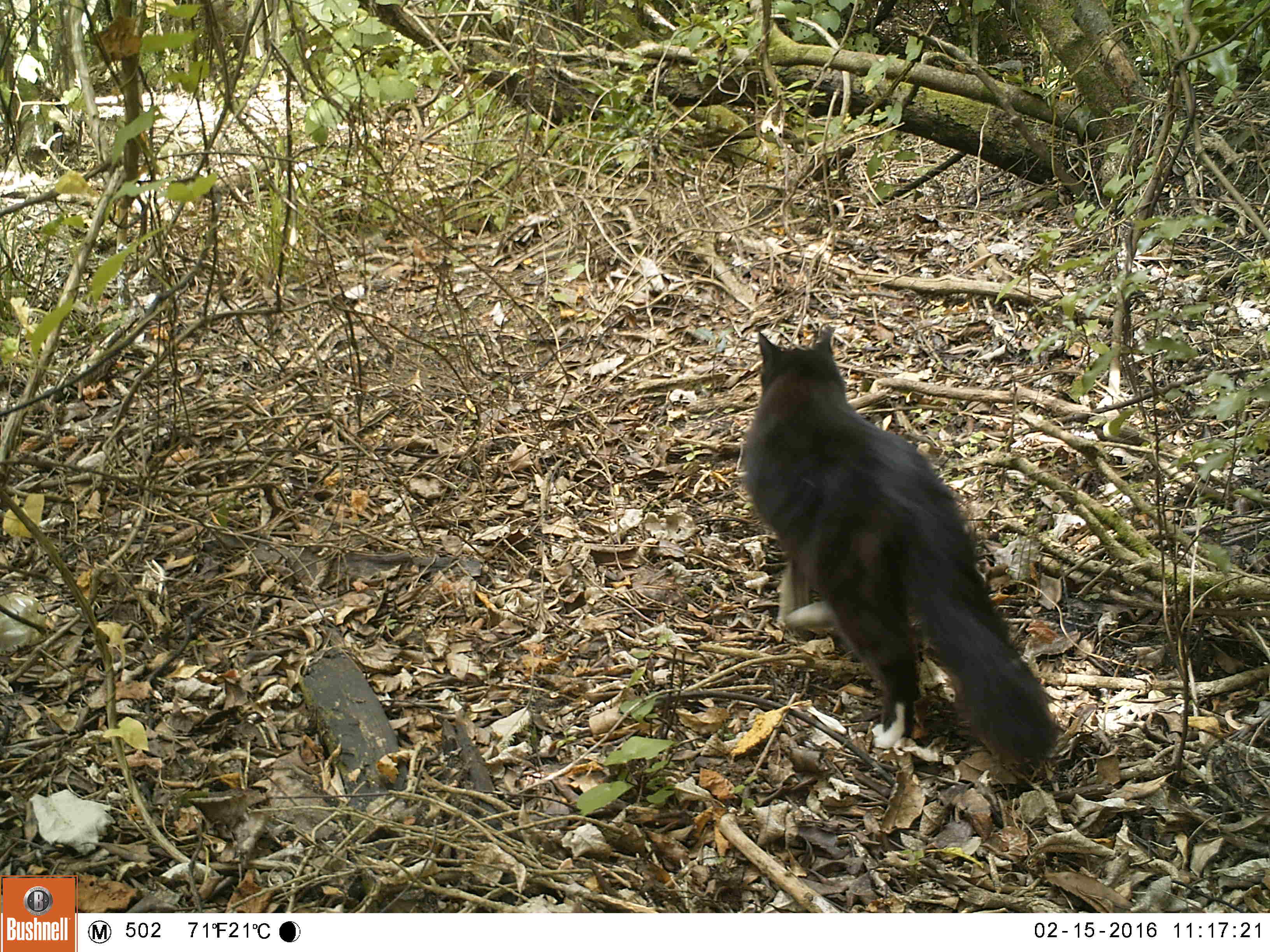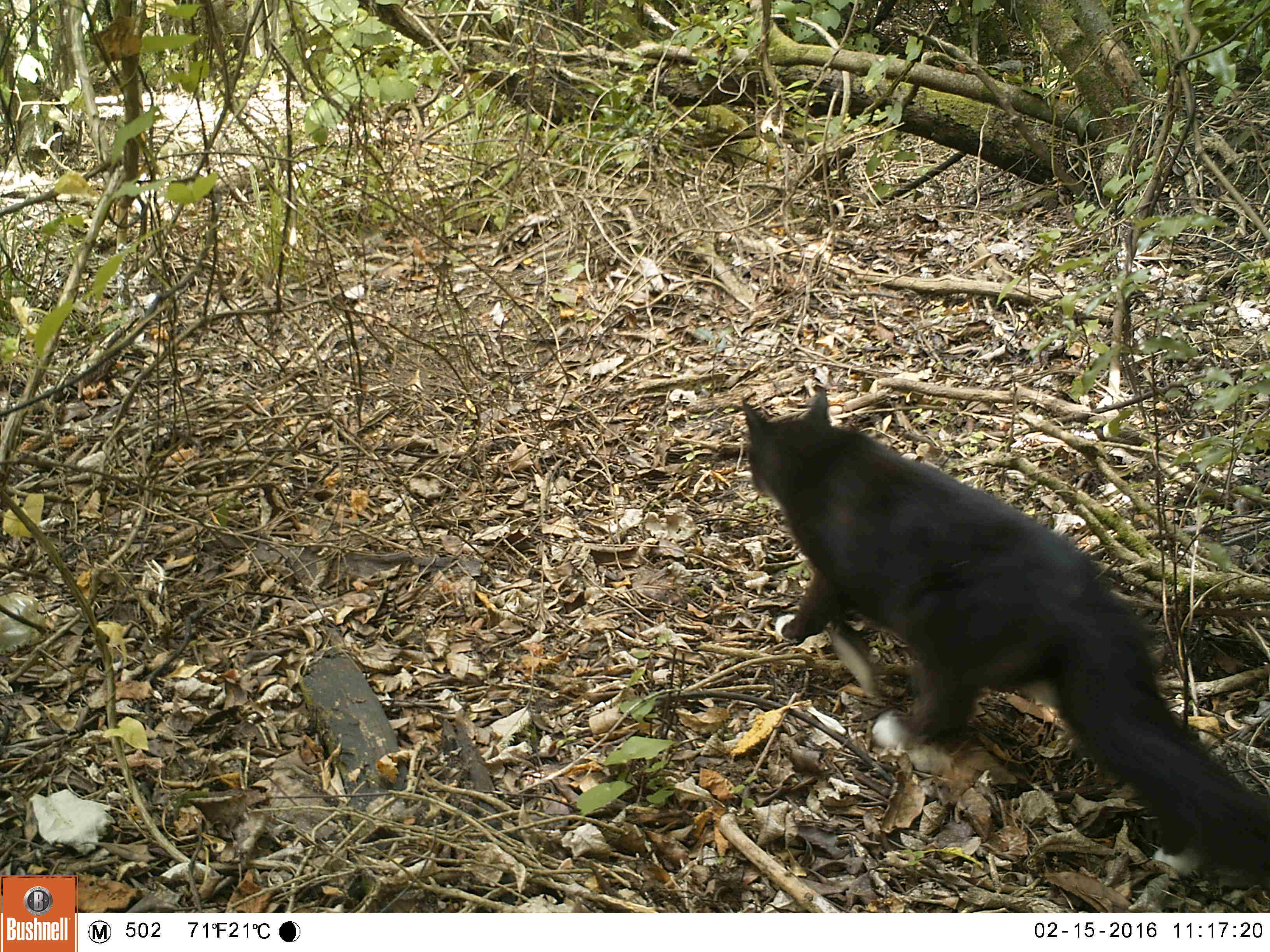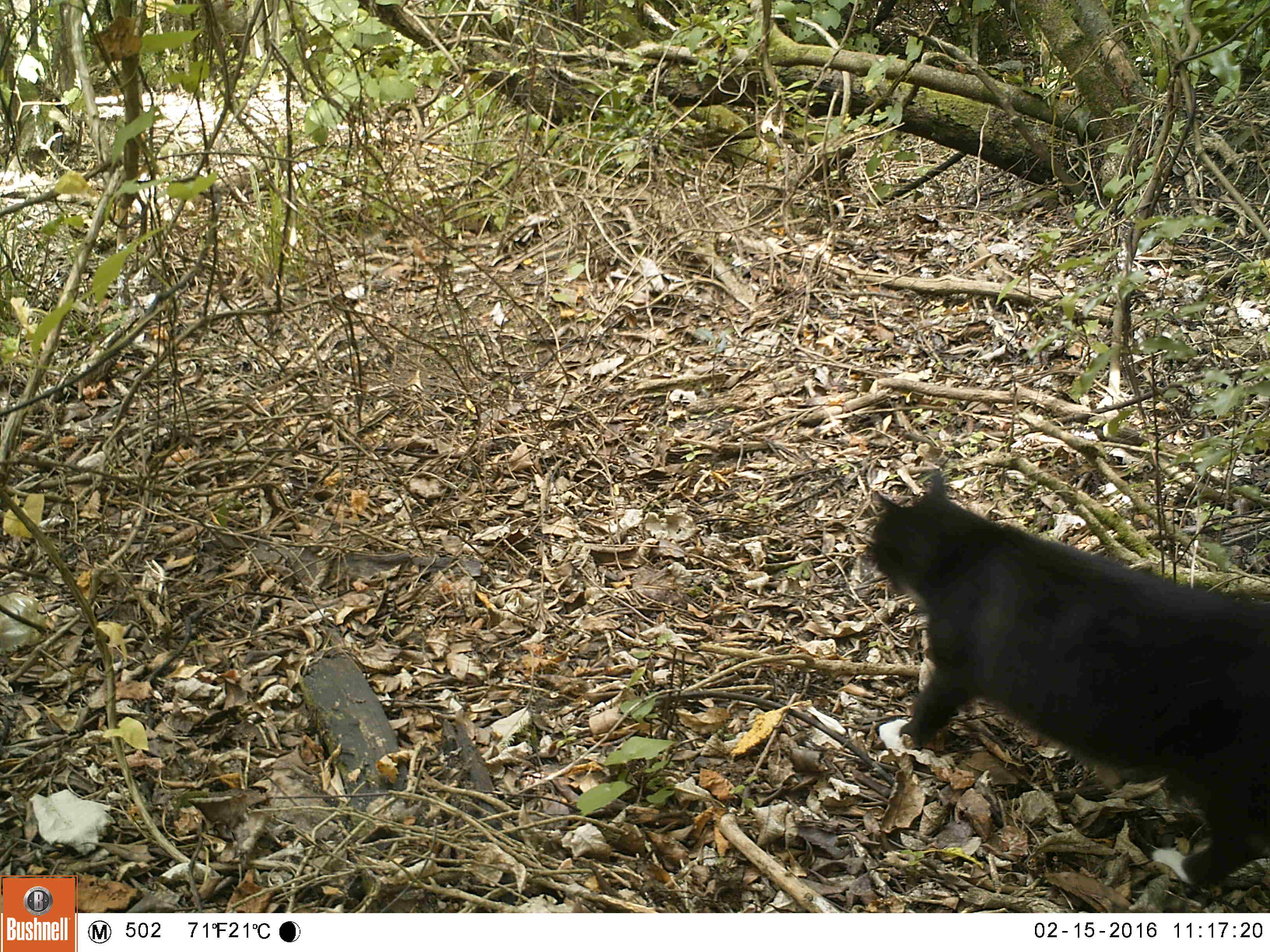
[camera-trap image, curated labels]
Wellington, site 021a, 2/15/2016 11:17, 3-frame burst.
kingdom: Animalia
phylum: Chordata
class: Mammalia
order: Carnivora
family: Felidae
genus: Felis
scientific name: Felis catus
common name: cat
Cat (Felis catus).